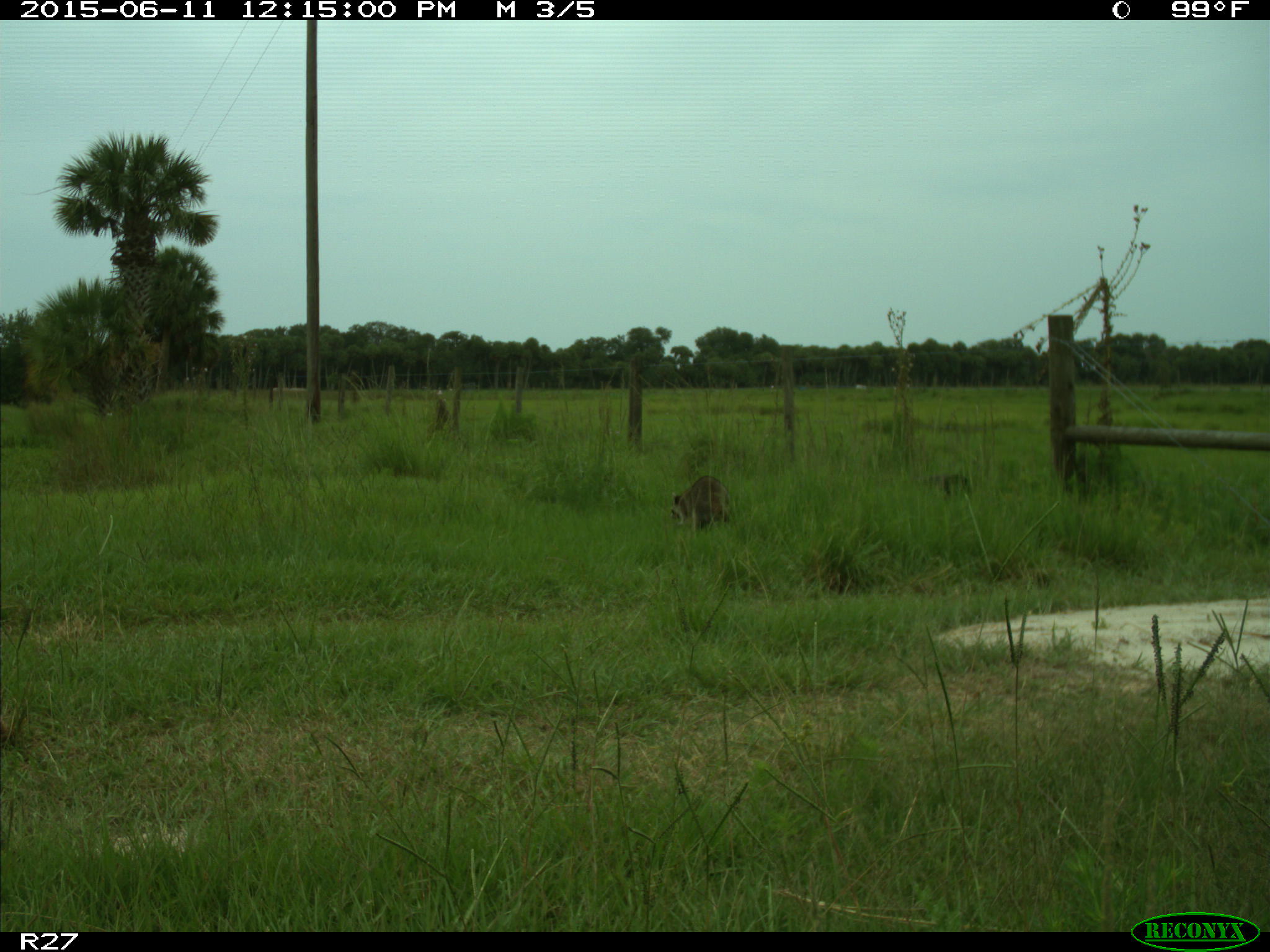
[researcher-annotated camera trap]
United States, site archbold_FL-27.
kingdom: Animalia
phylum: Chordata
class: Mammalia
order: Carnivora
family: Procyonidae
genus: Procyon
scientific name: Procyon lotor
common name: common raccoon